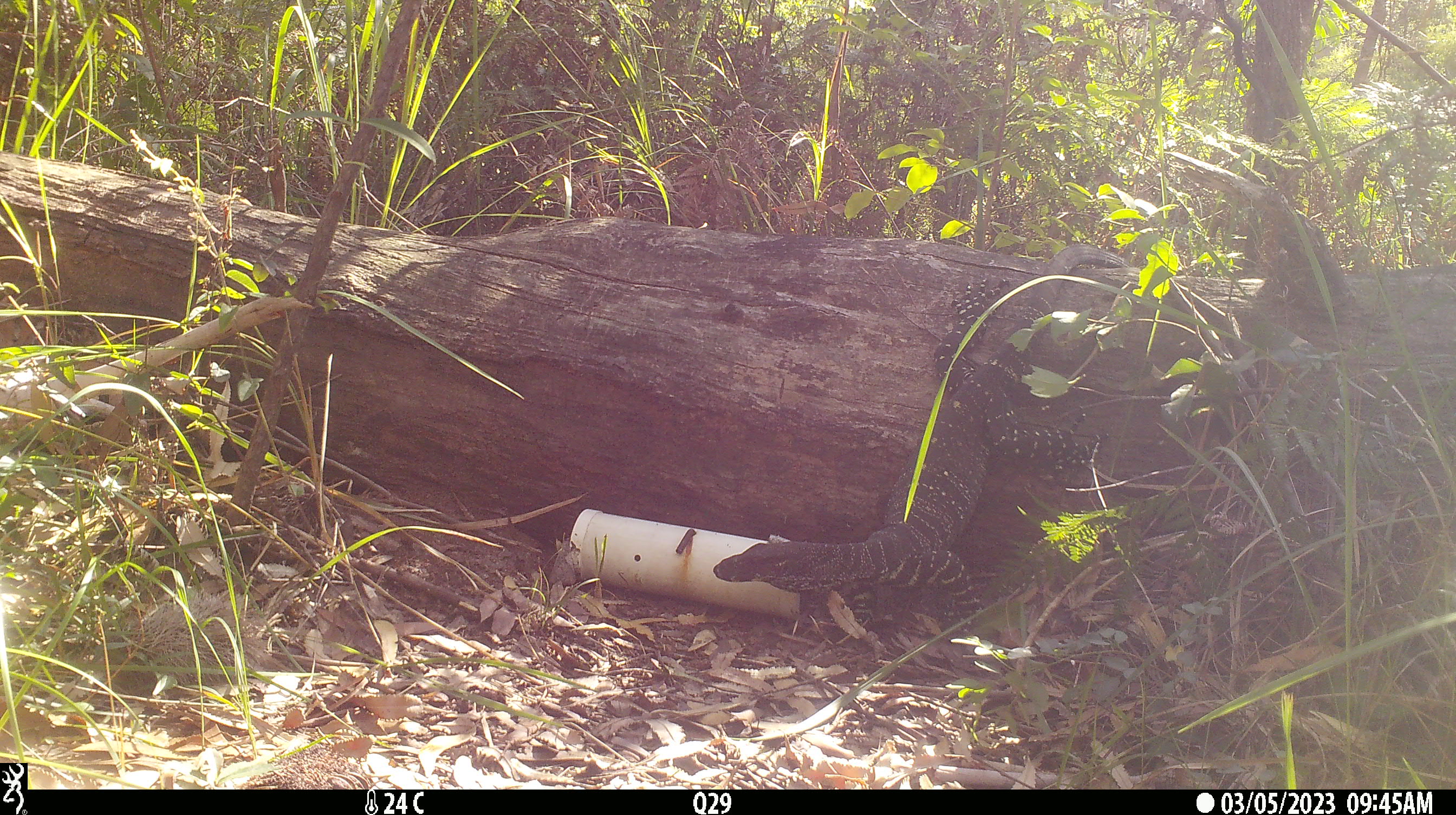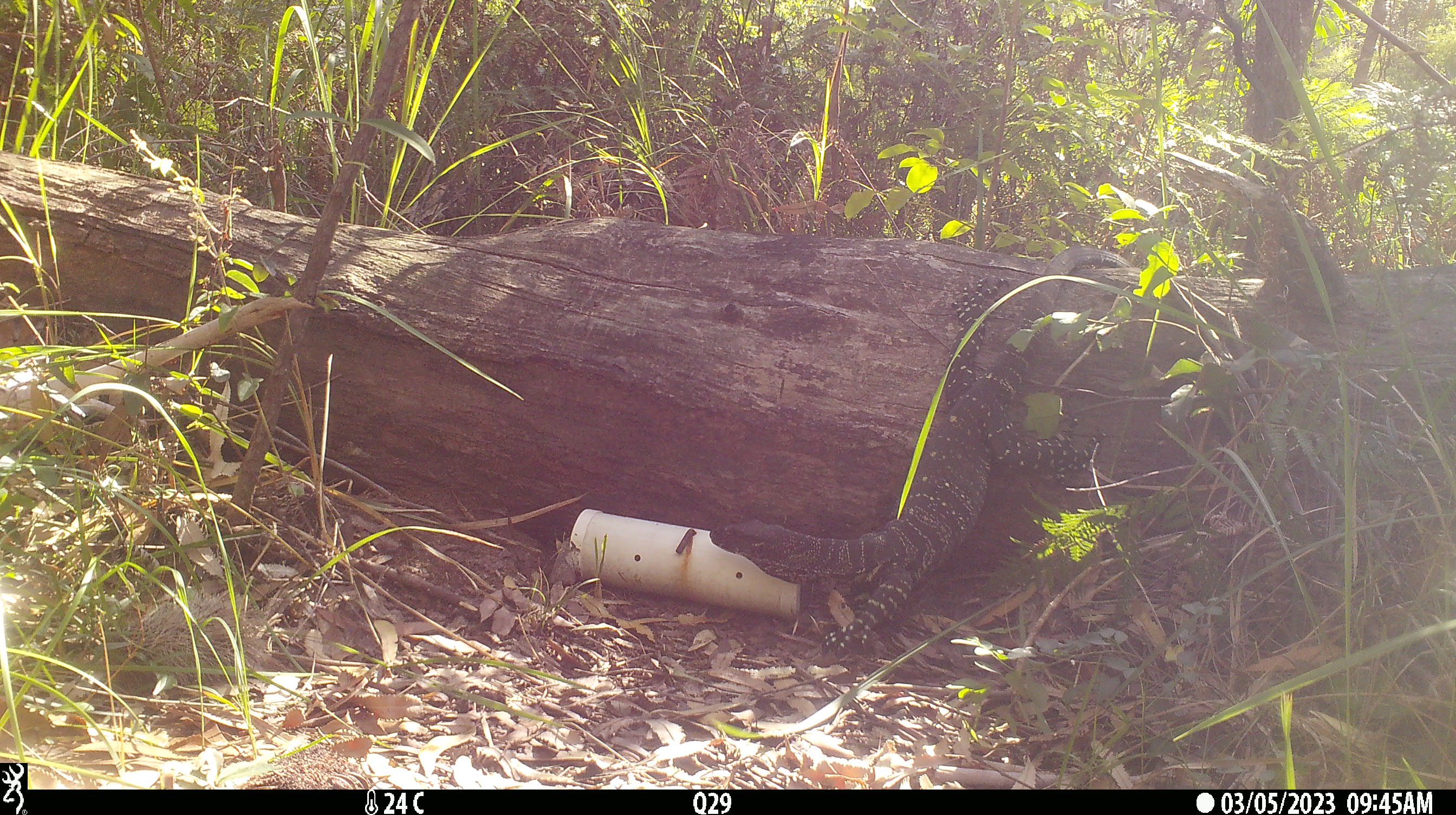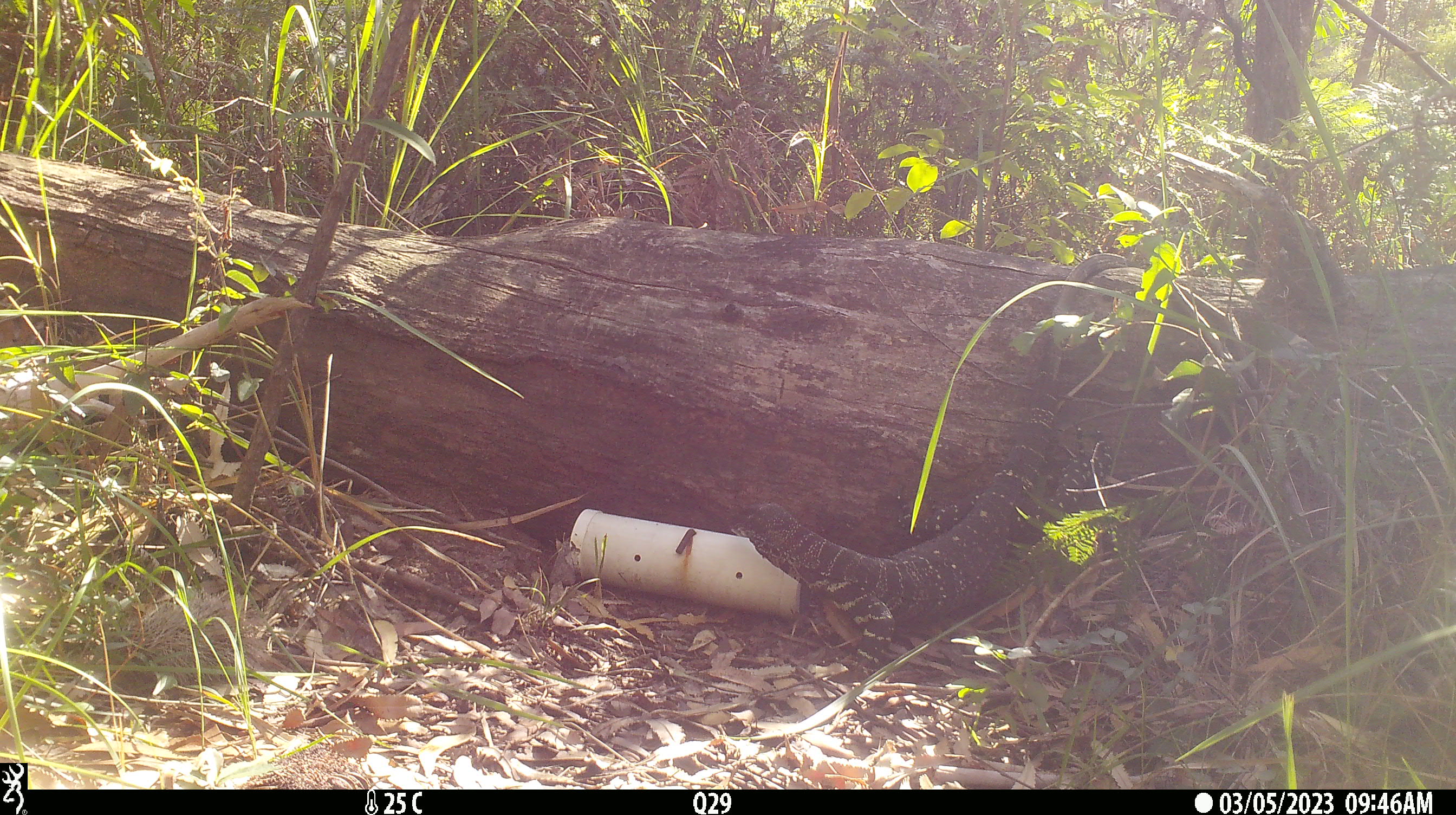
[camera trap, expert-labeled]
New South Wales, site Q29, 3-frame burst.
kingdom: Animalia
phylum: Chordata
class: Reptilia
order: Squamata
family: Varanidae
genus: Varanus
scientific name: Varanus varius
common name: lace monitor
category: goanna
Goanna (lace monitor) (Varanus varius).